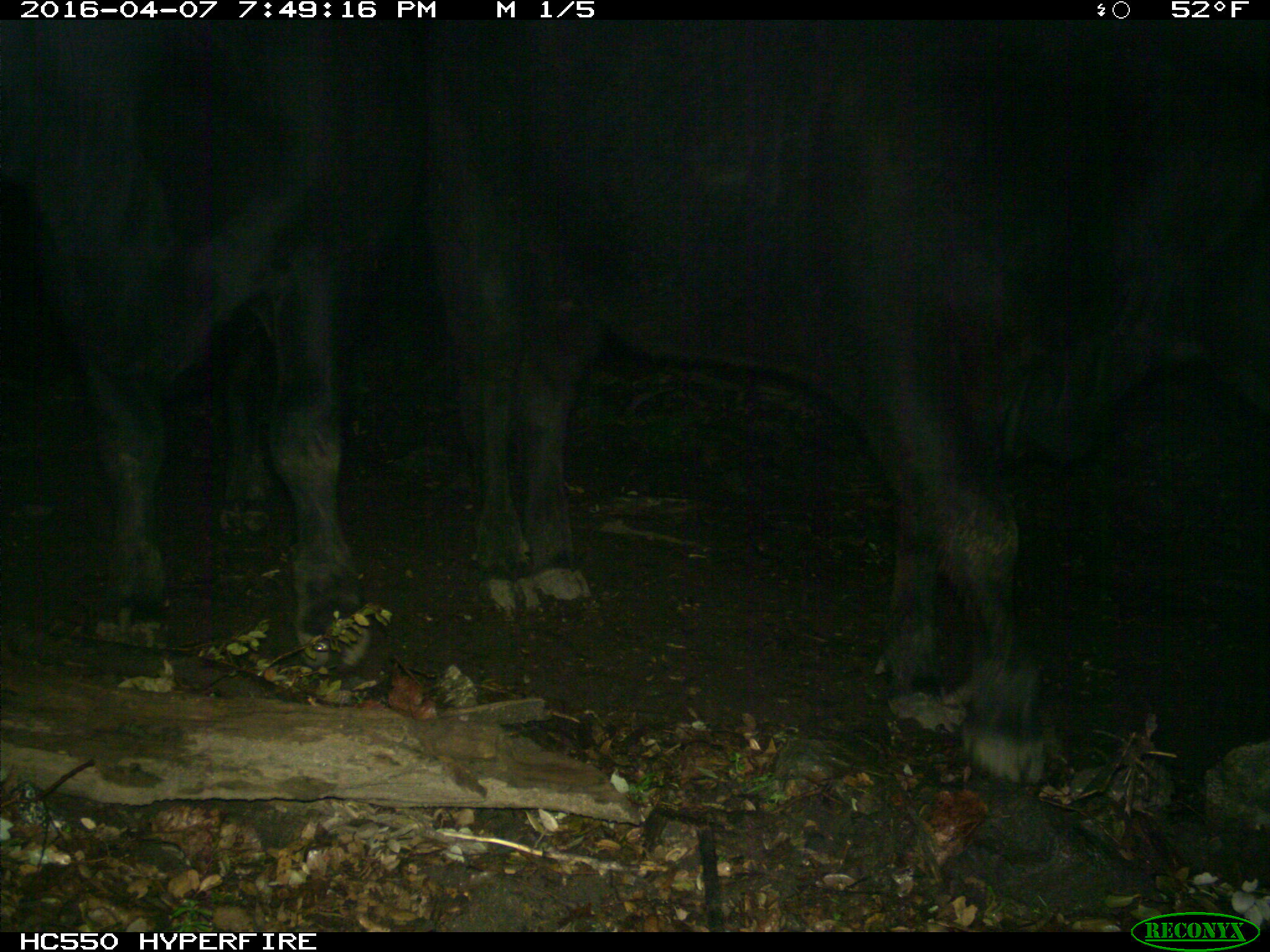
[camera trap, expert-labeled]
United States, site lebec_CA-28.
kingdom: Animalia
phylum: Chordata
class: Mammalia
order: Artiodactyla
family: Bovidae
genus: Bos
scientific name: Bos taurus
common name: domestic cow